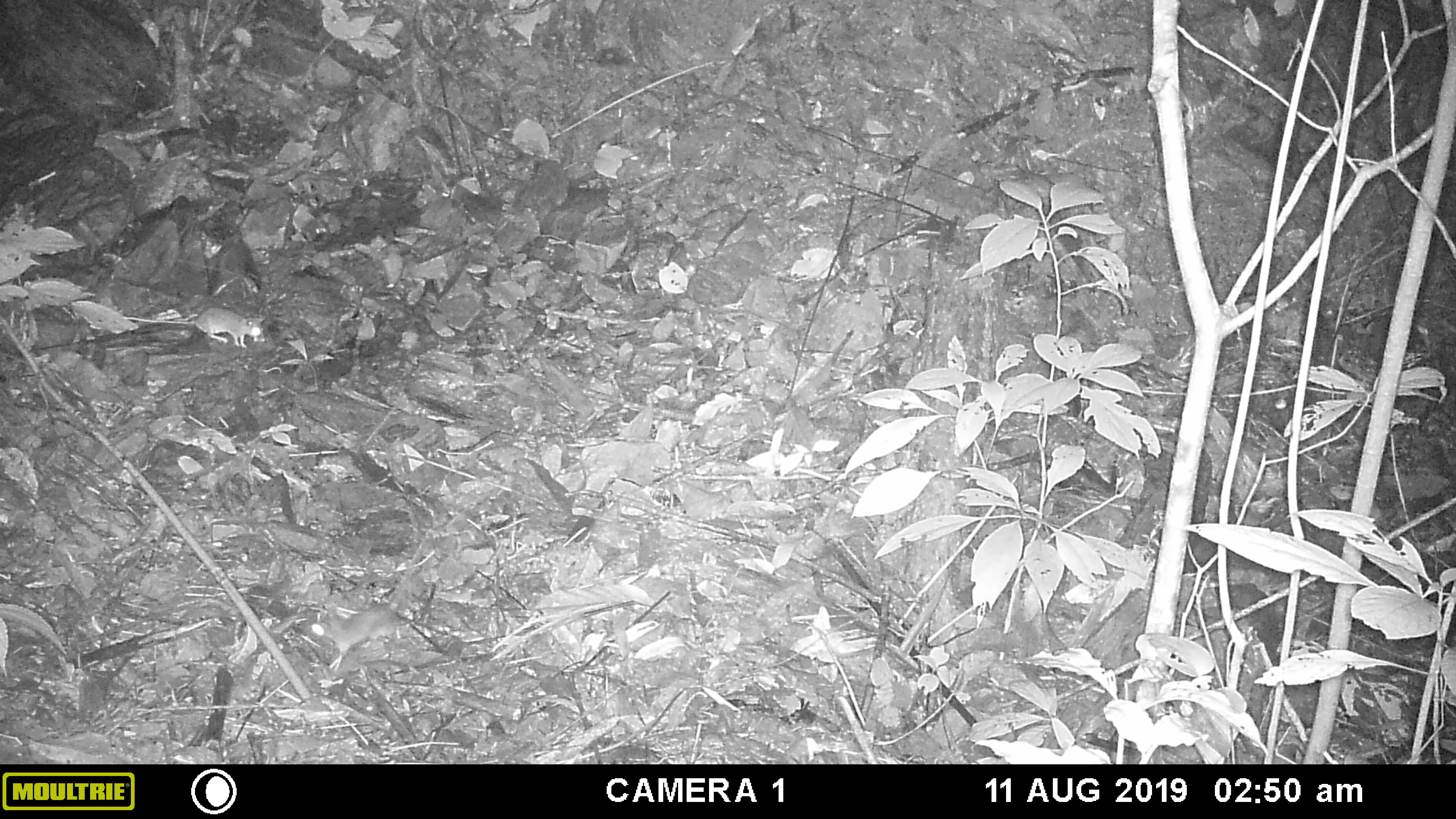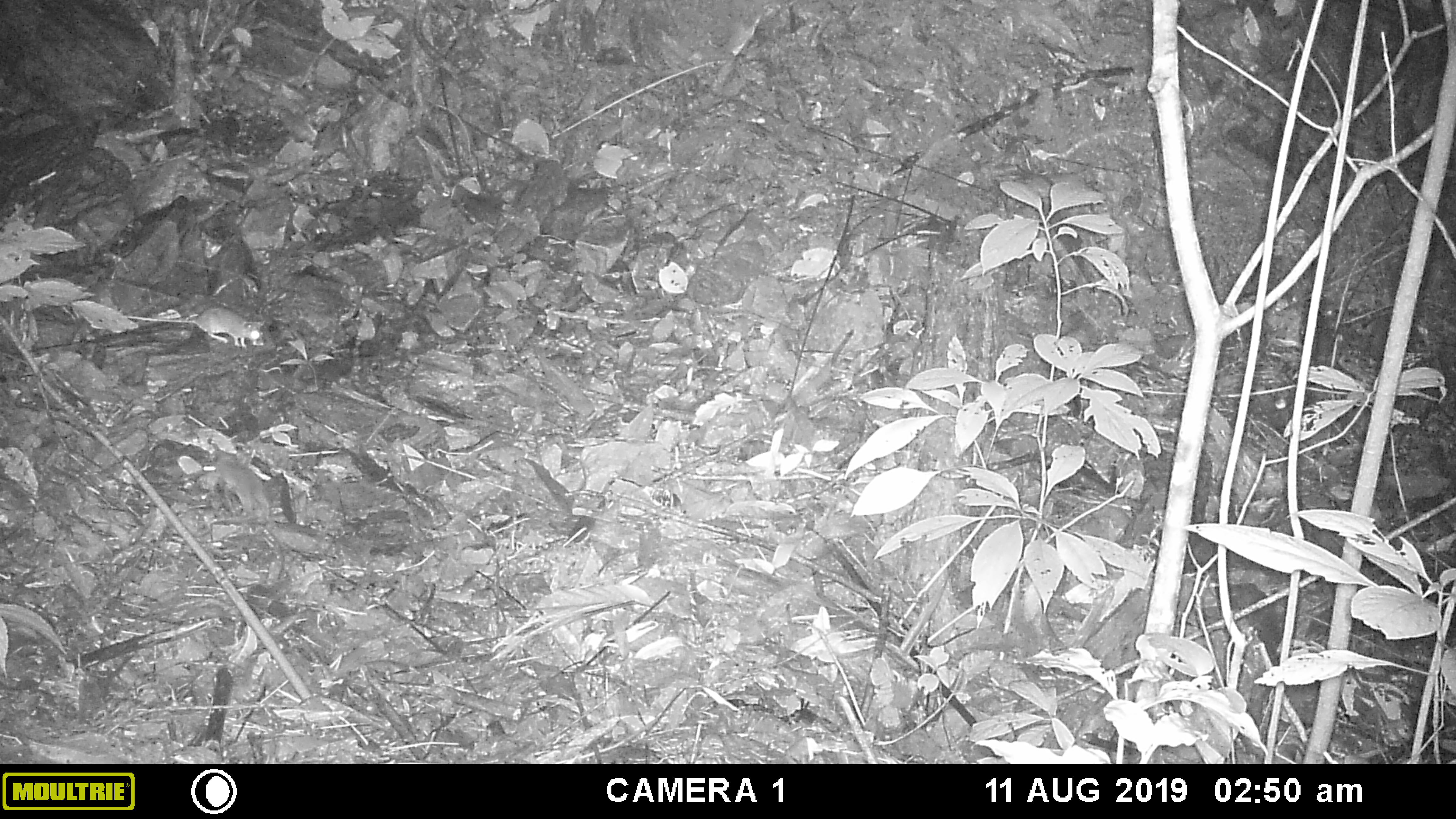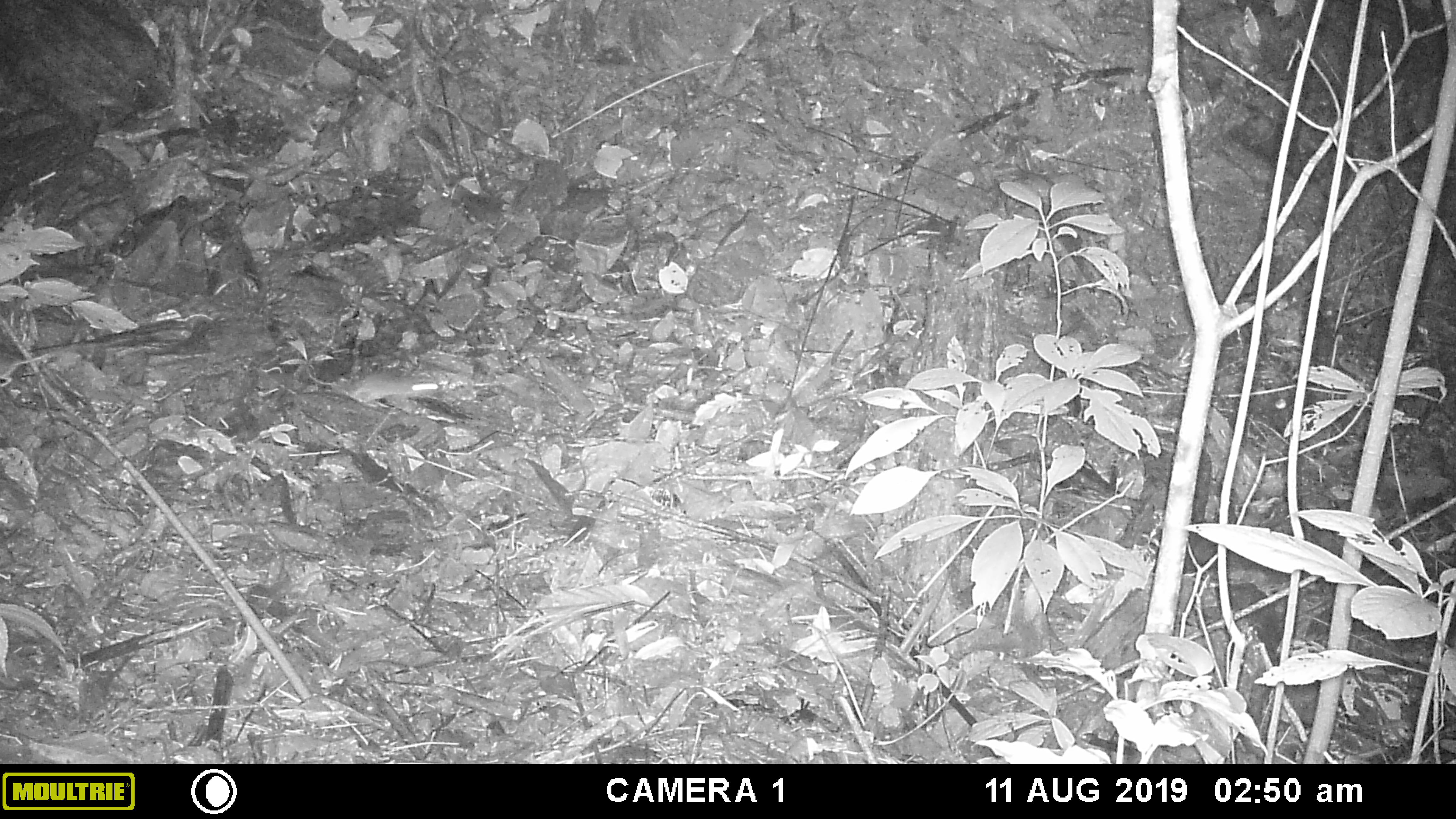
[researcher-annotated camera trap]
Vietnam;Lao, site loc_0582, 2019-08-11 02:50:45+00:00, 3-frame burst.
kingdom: Animalia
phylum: Chordata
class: Mammalia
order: Rodentia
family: Muridae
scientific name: Muridae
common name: old-world mice and rats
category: unidentified murid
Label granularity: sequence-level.